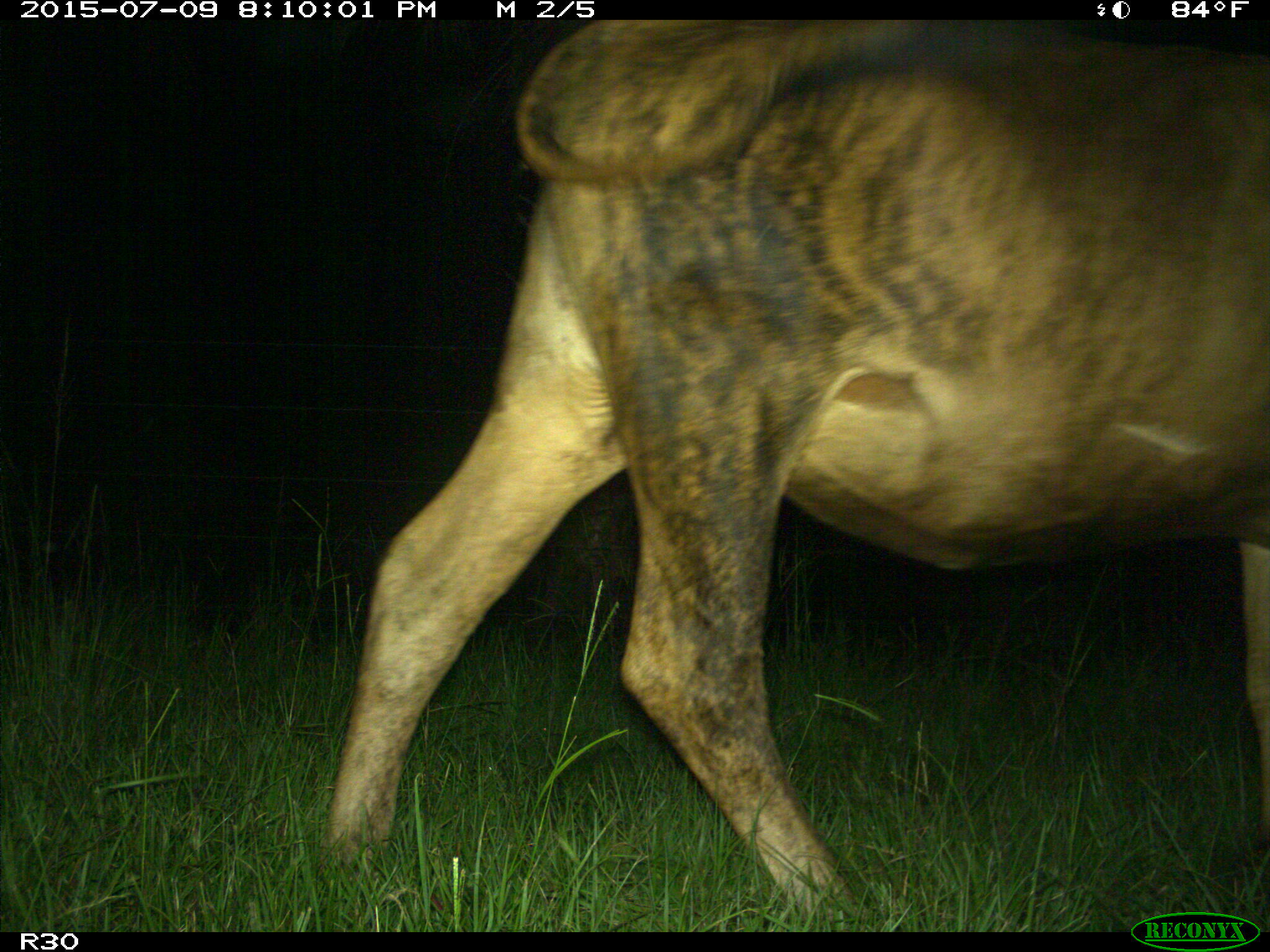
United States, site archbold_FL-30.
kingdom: Animalia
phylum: Chordata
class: Mammalia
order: Artiodactyla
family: Bovidae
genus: Bos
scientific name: Bos taurus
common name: domestic cow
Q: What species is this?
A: Bos taurus (domestic cow).